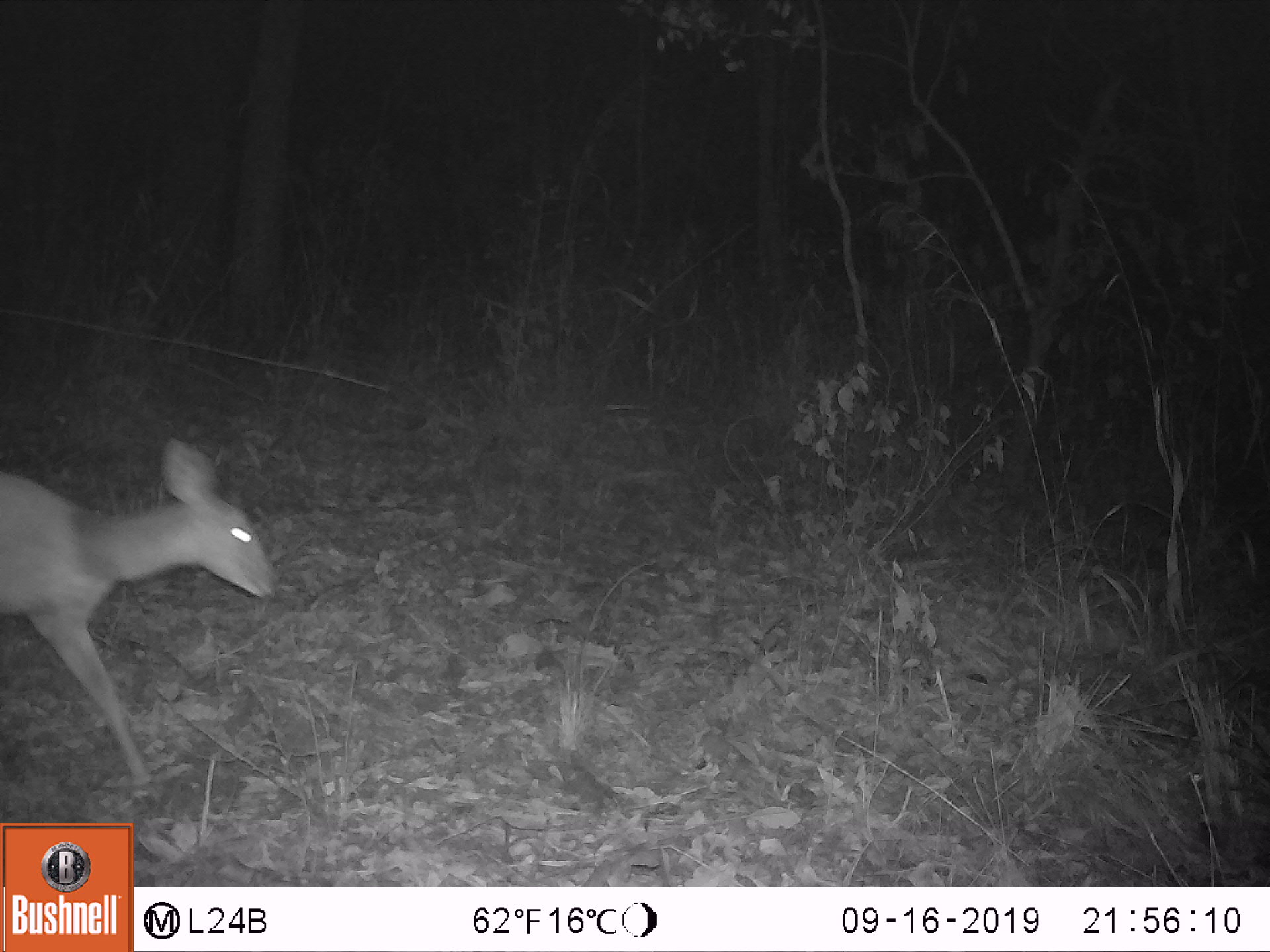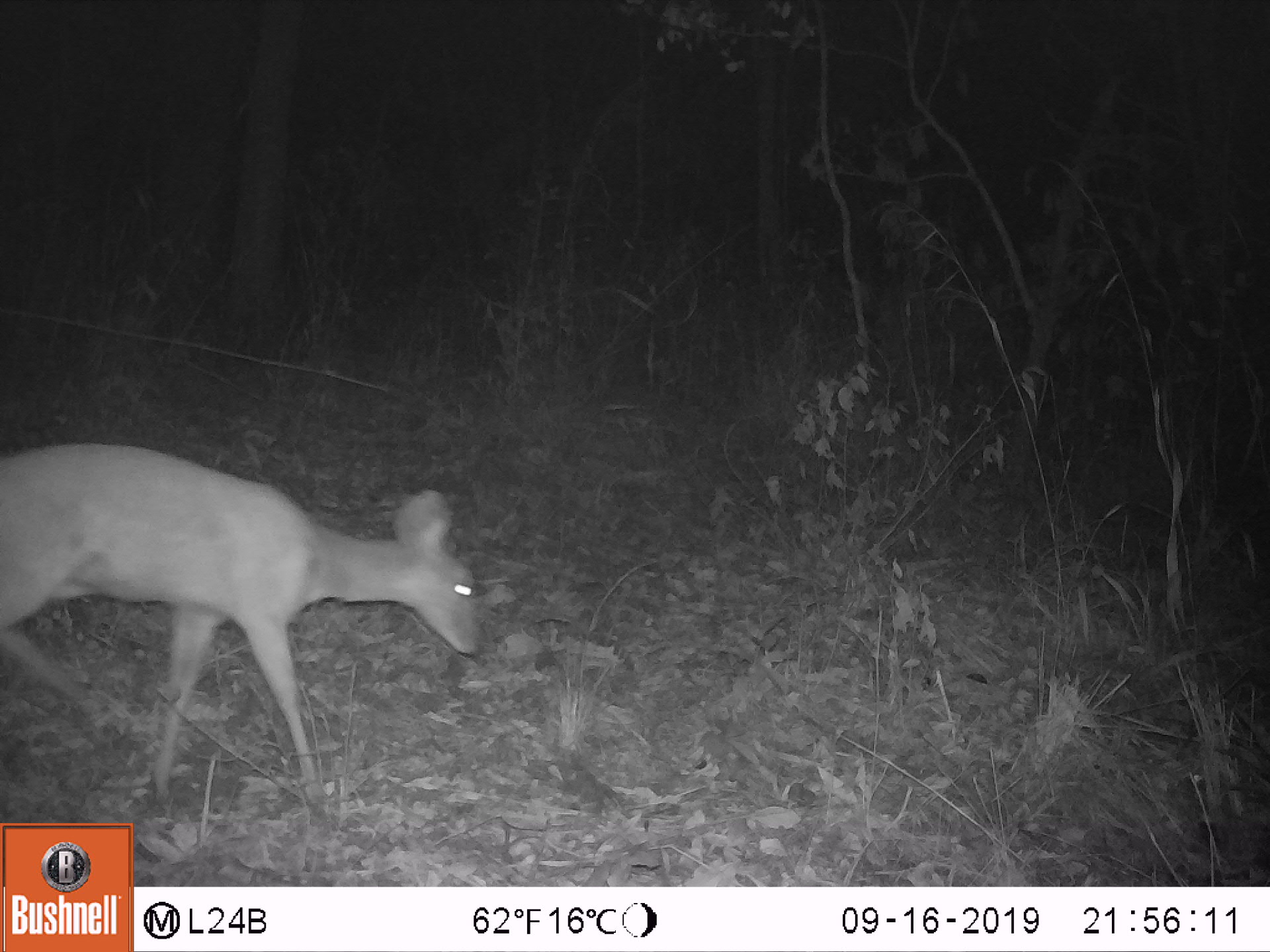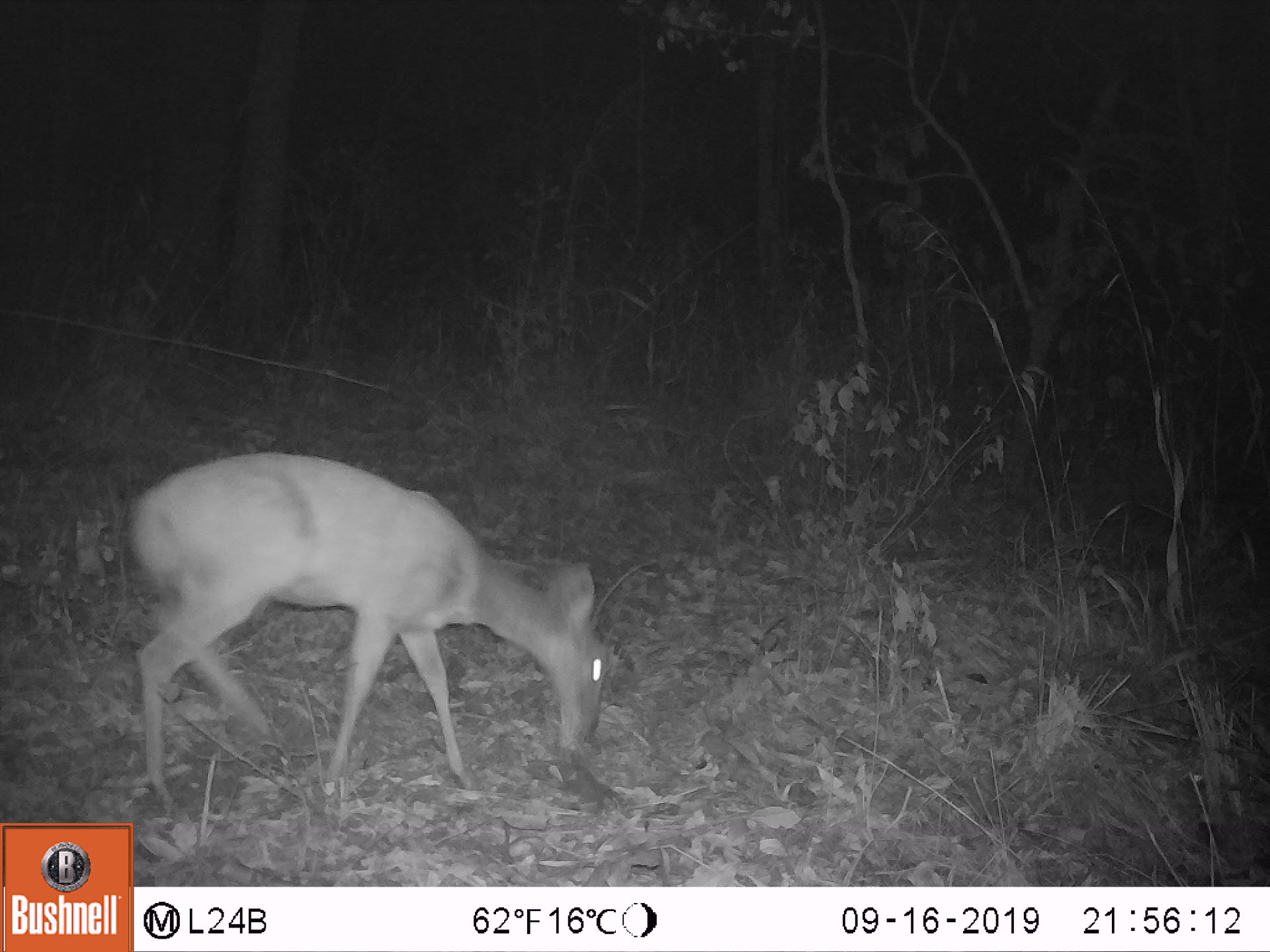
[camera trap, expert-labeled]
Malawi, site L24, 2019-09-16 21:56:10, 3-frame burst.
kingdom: Animalia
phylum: Chordata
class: Mammalia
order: Artiodactyla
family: Bovidae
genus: Tragelaphus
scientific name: Tragelaphus sylvaticus sylvaticus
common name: cape bushbuck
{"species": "cape bushbuck (Tragelaphus sylvaticus sylvaticus)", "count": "1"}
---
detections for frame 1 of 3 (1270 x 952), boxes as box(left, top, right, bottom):
cape bushbuck: box(4, 433, 282, 789)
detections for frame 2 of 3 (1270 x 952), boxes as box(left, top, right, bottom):
cape bushbuck: box(0, 437, 484, 799)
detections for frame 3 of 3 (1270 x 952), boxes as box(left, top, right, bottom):
cape bushbuck: box(119, 445, 612, 810)